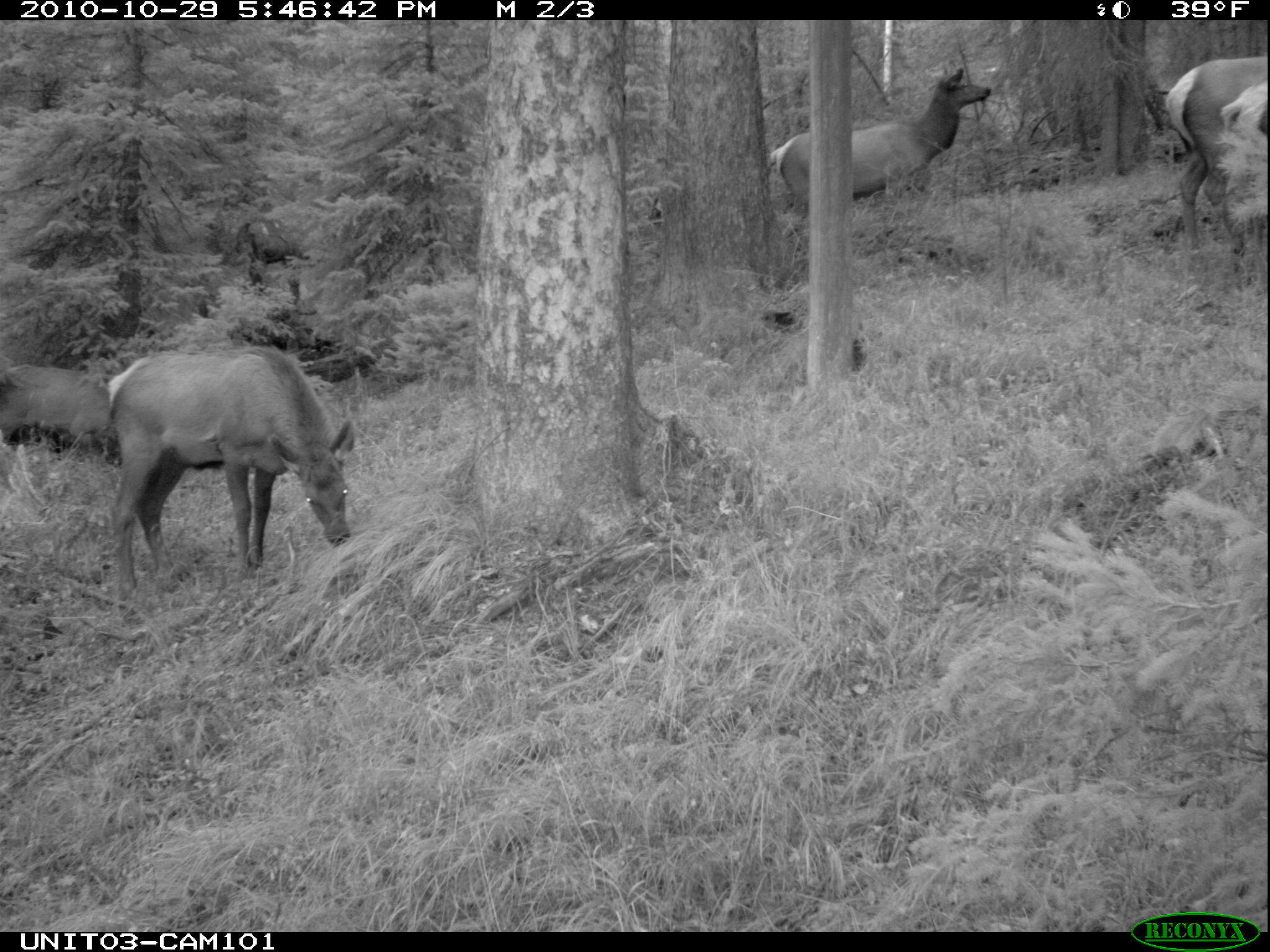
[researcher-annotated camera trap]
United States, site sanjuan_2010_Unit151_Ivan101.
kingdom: Animalia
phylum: Chordata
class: Mammalia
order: Artiodactyla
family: Cervidae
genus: Cervus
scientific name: Cervus elaphus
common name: red deer